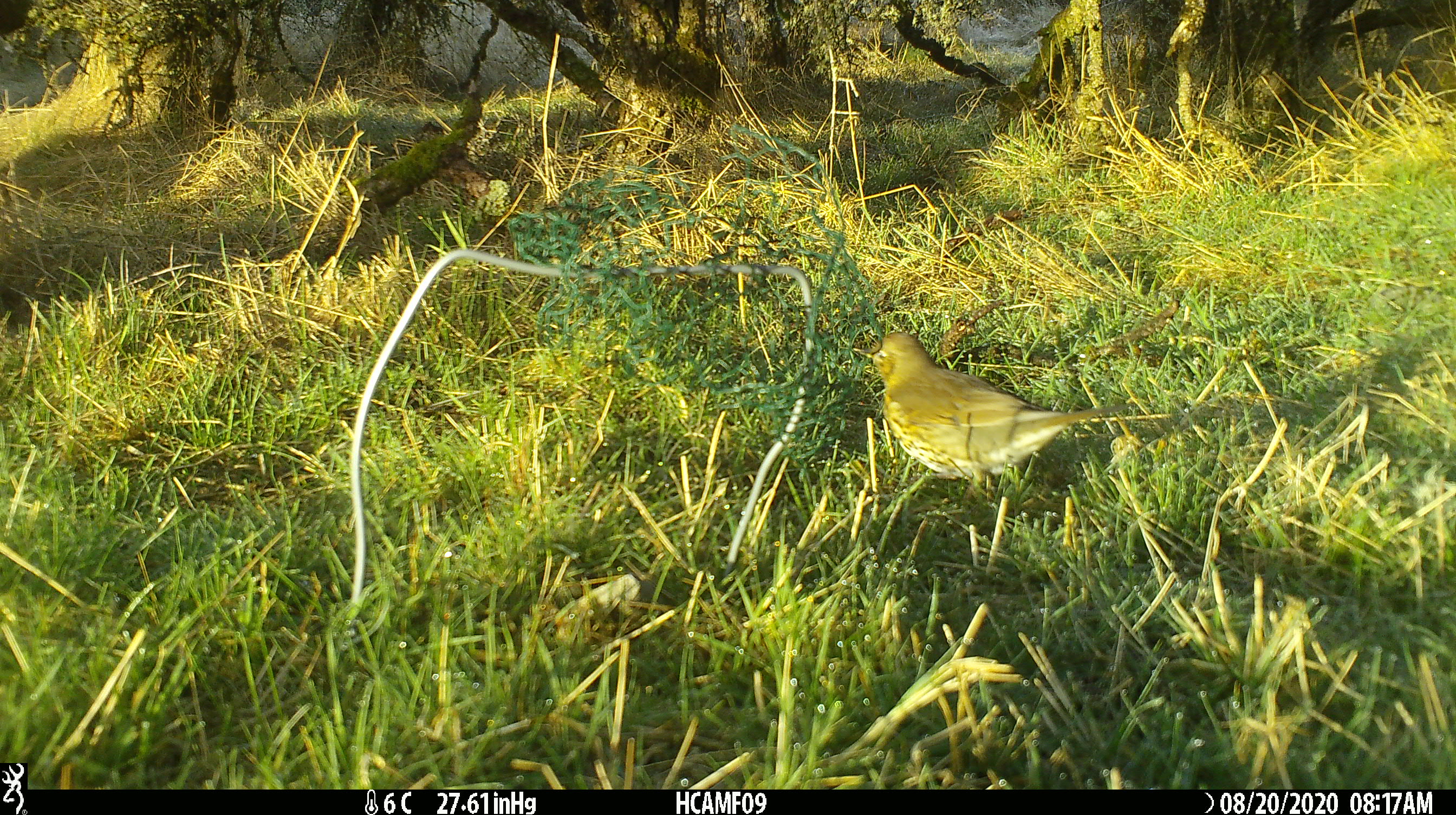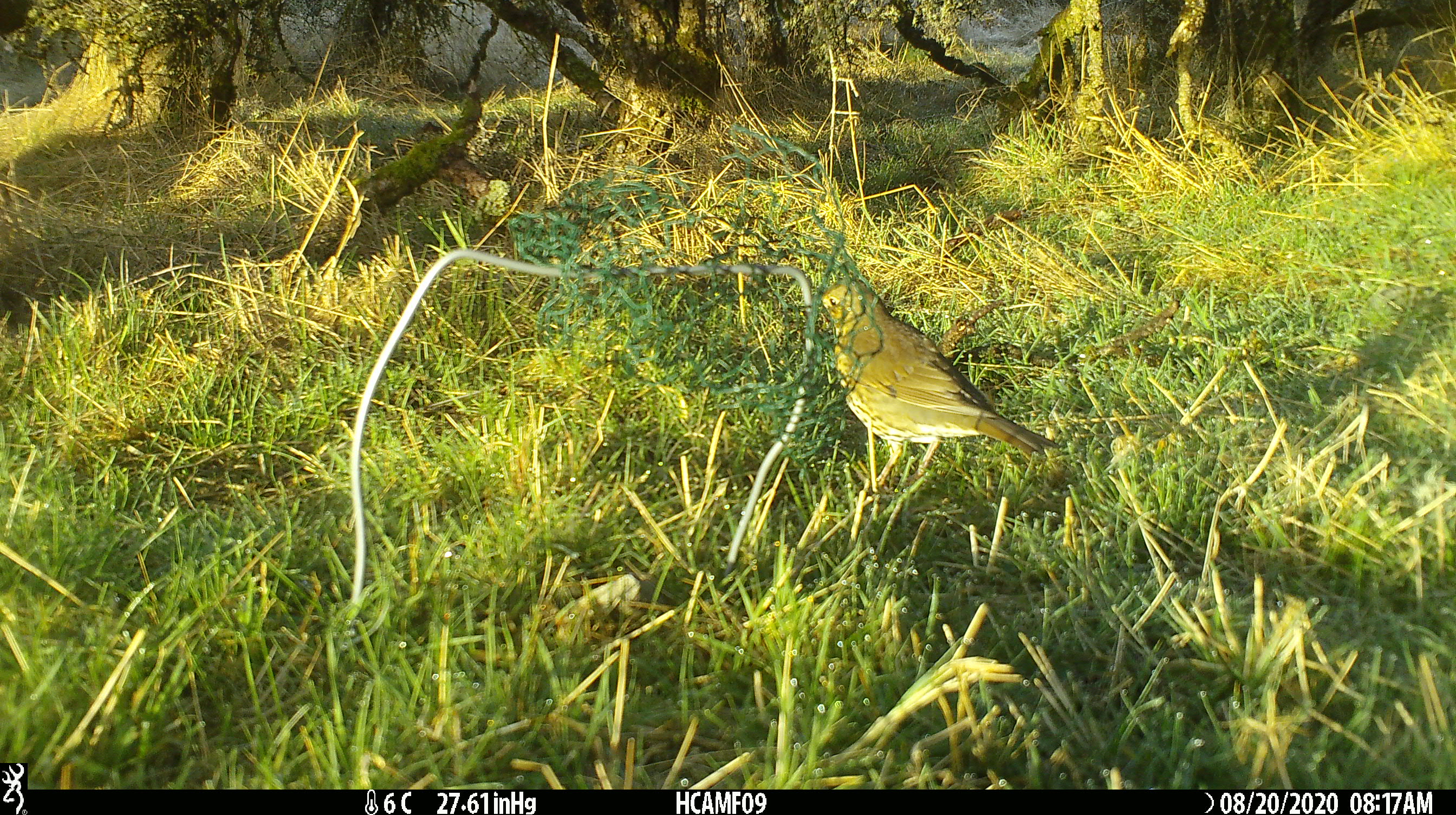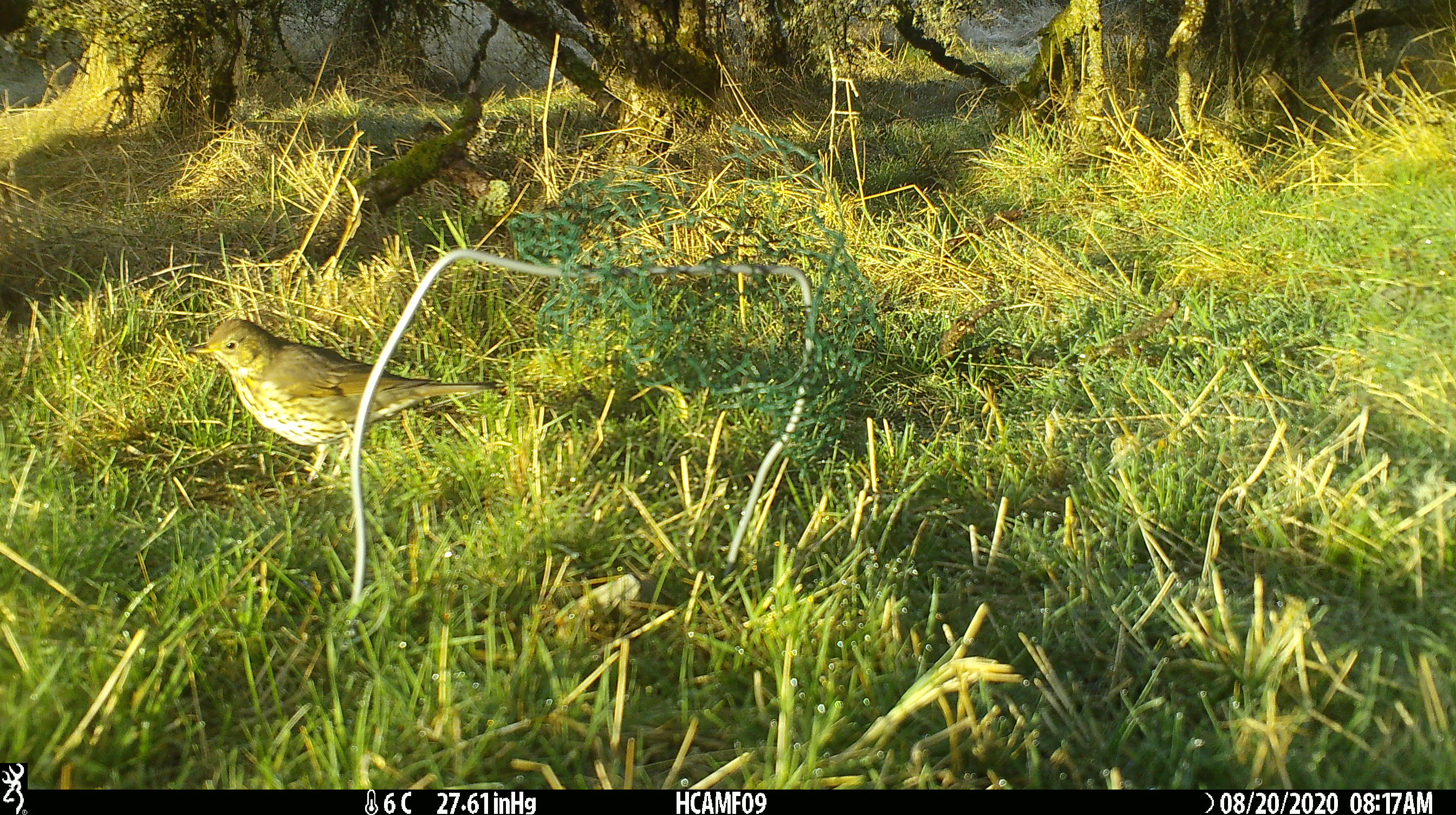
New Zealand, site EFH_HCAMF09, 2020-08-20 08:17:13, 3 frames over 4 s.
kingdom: Animalia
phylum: Chordata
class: Aves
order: Passeriformes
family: Turdidae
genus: Turdus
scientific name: Turdus philomelos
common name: song thrush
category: thrush